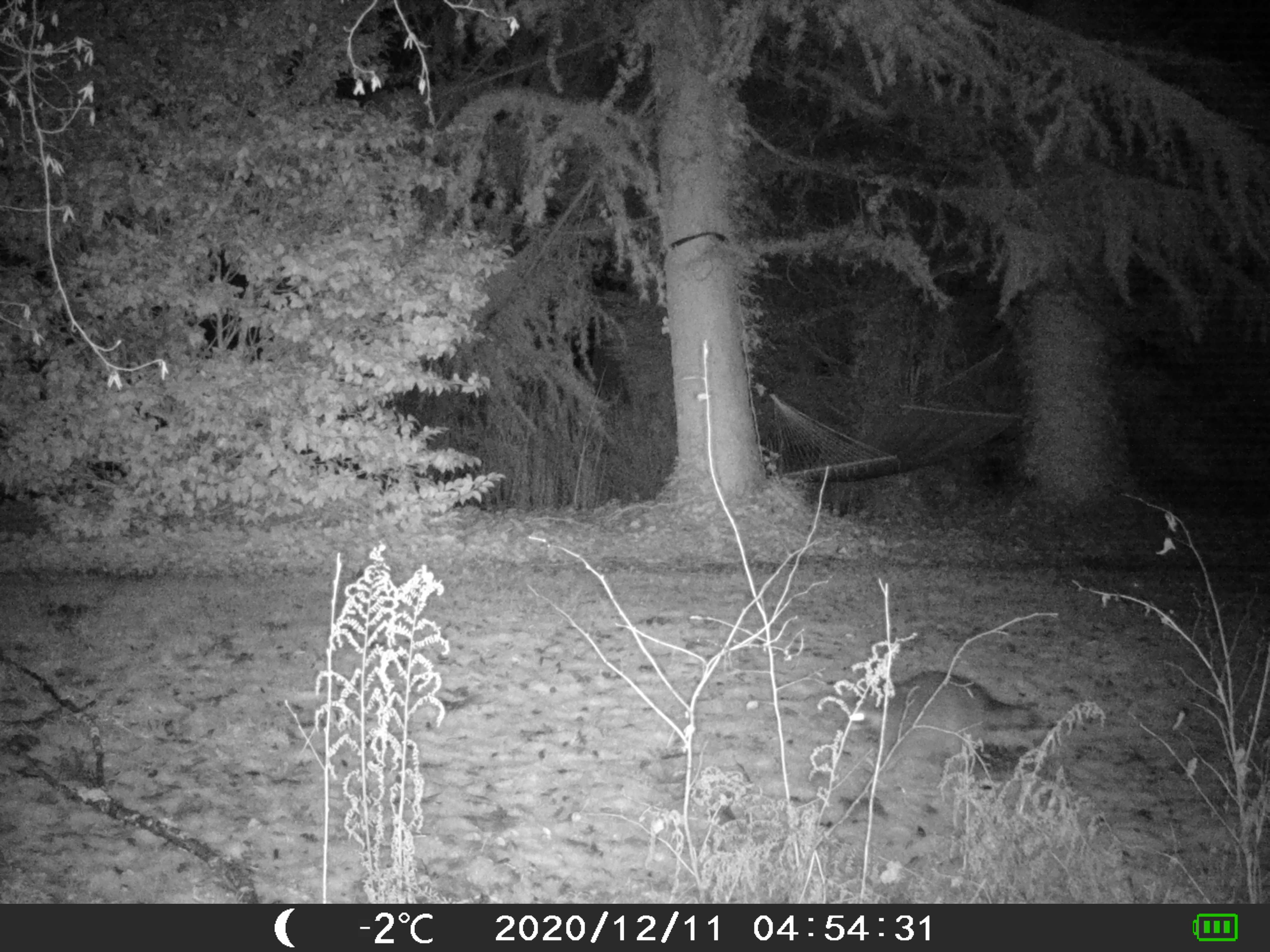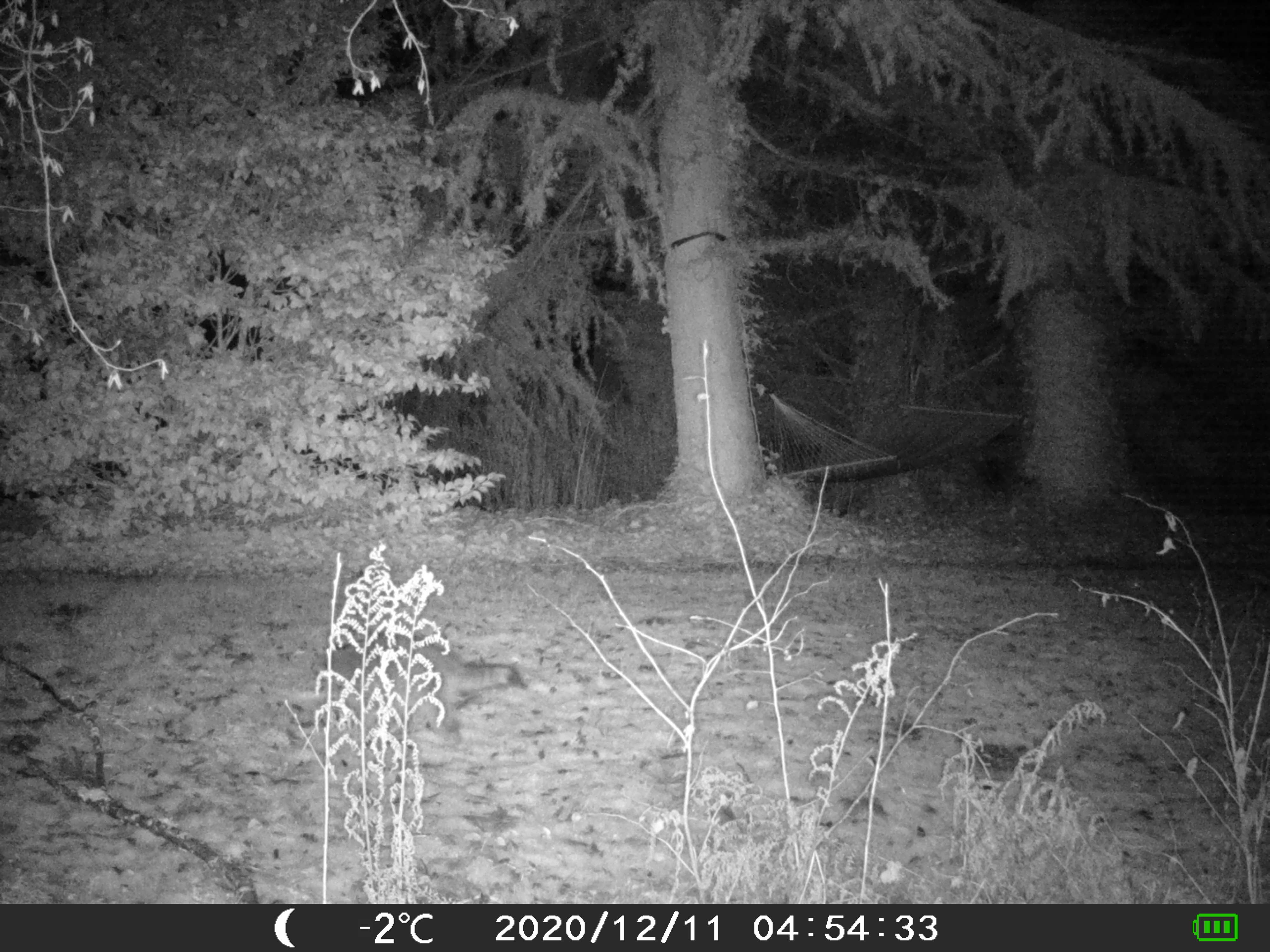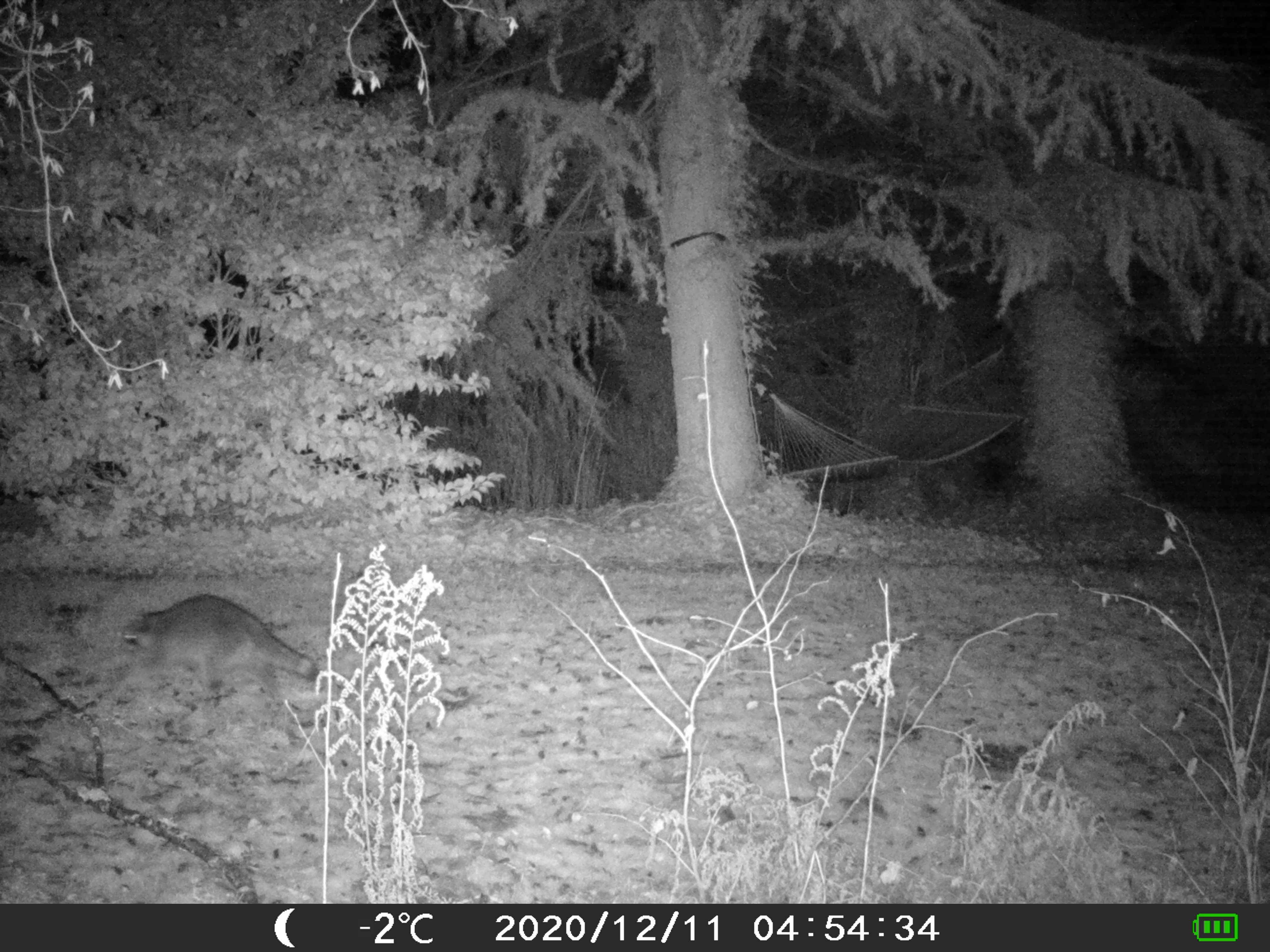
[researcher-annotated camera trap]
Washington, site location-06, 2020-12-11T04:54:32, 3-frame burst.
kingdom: Animalia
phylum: Chordata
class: Mammalia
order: Carnivora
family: Procyonidae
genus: Procyon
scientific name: Procyon lotor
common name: common raccoon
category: raccoon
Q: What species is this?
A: Raccoon (common raccoon) (Procyon lotor).